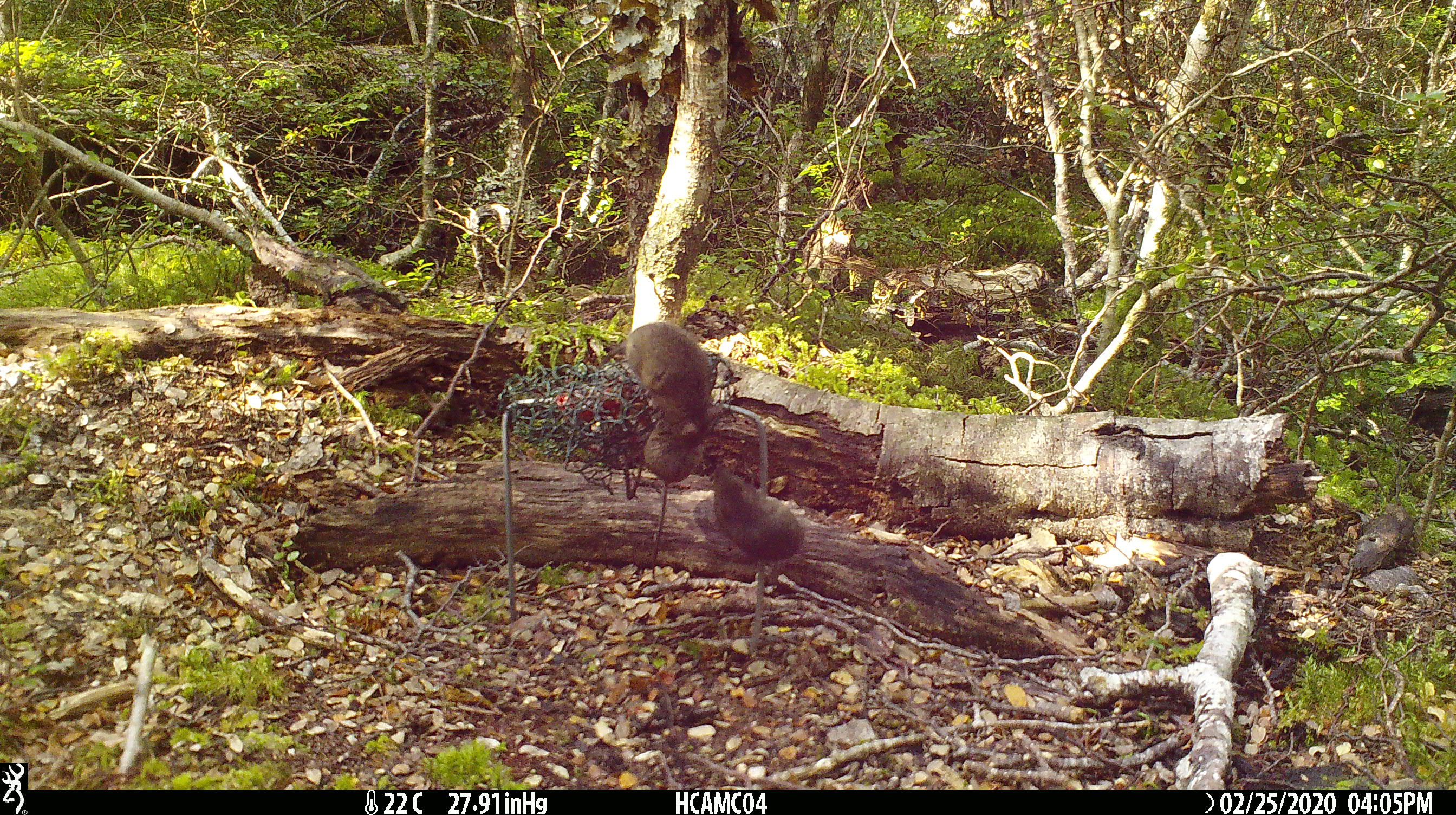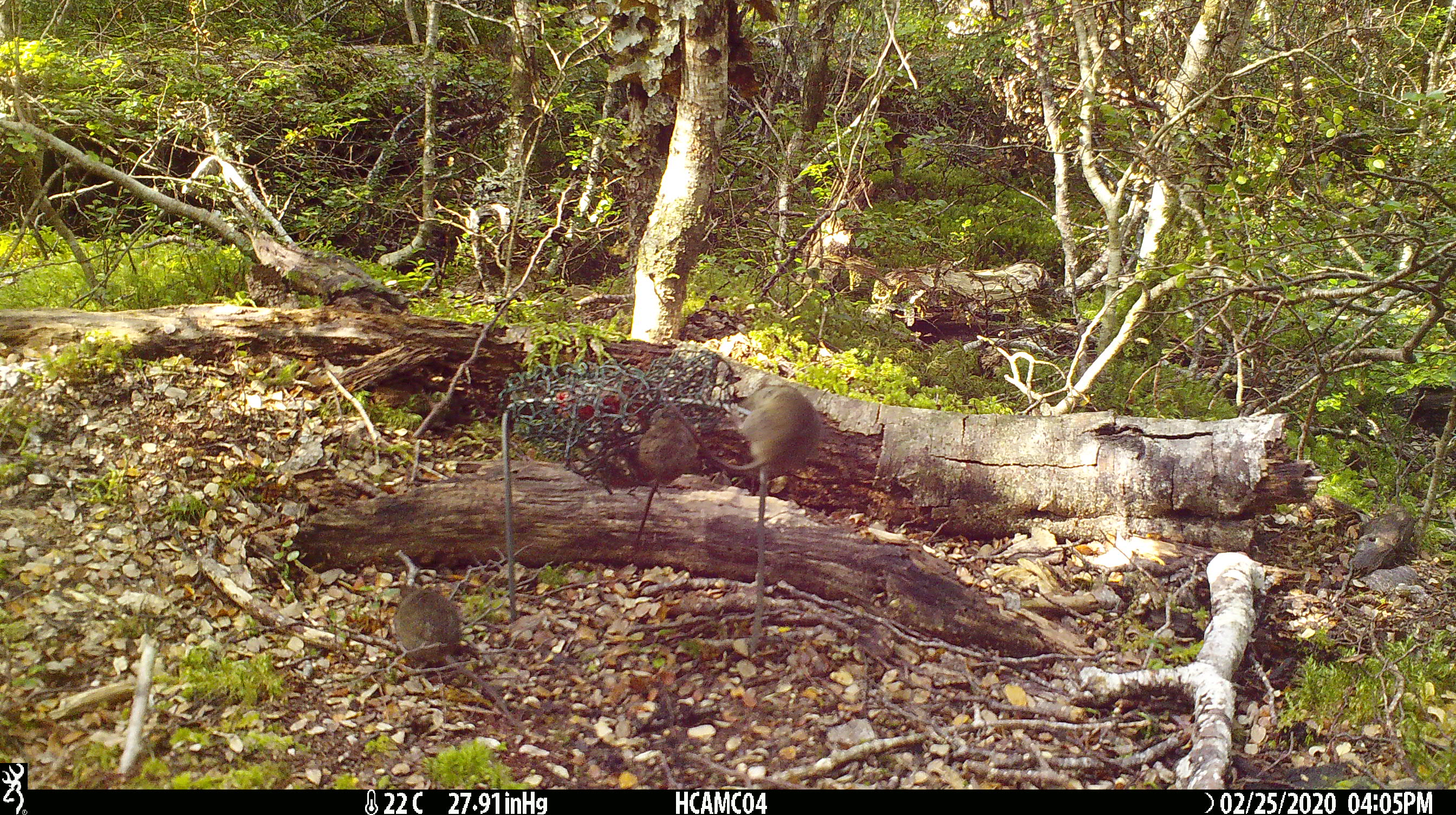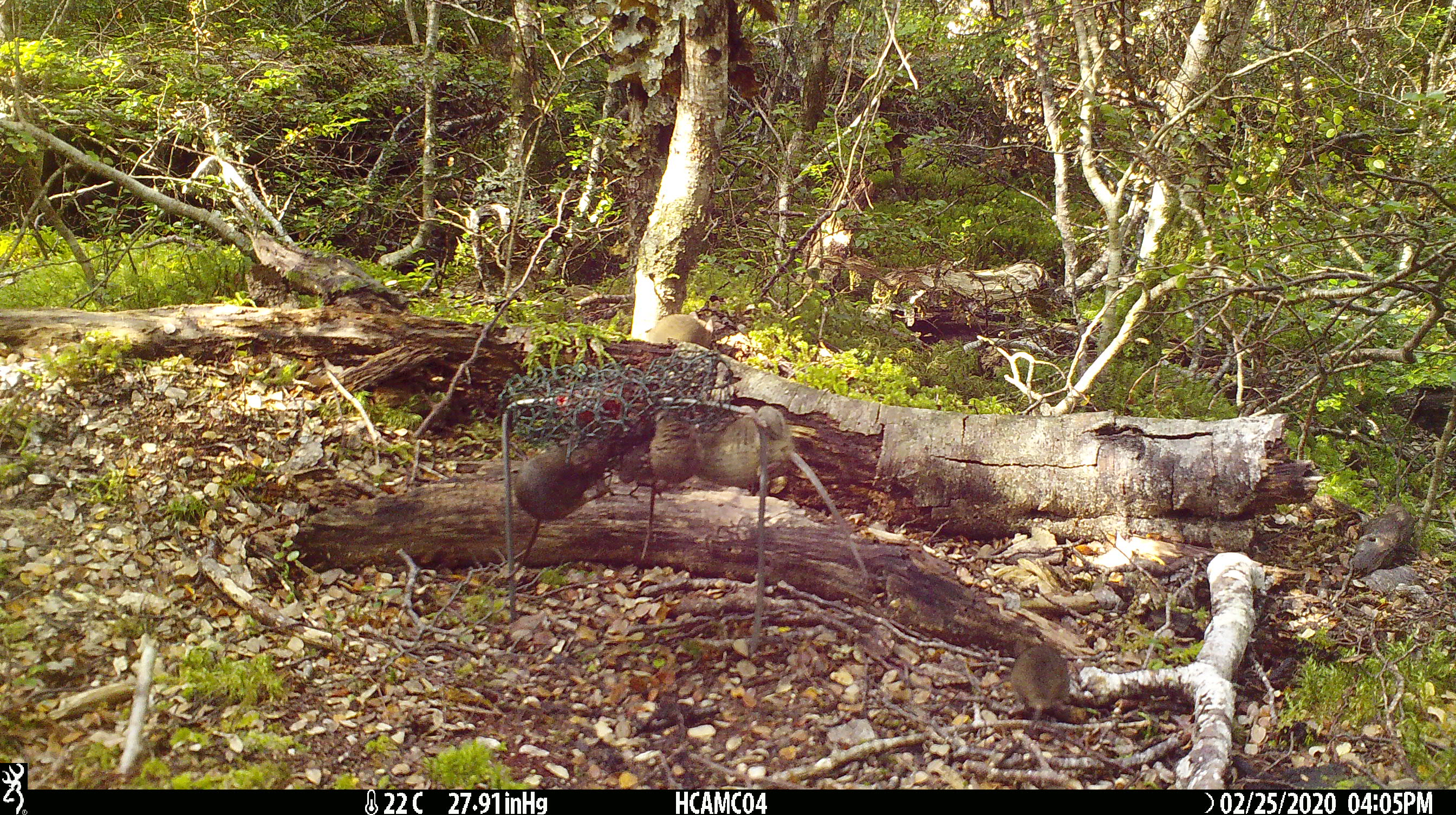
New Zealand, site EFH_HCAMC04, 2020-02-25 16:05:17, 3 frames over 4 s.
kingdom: Animalia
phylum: Chordata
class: Mammalia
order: Rodentia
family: Muridae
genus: Mus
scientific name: Mus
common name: mouse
Mouse (Mus).